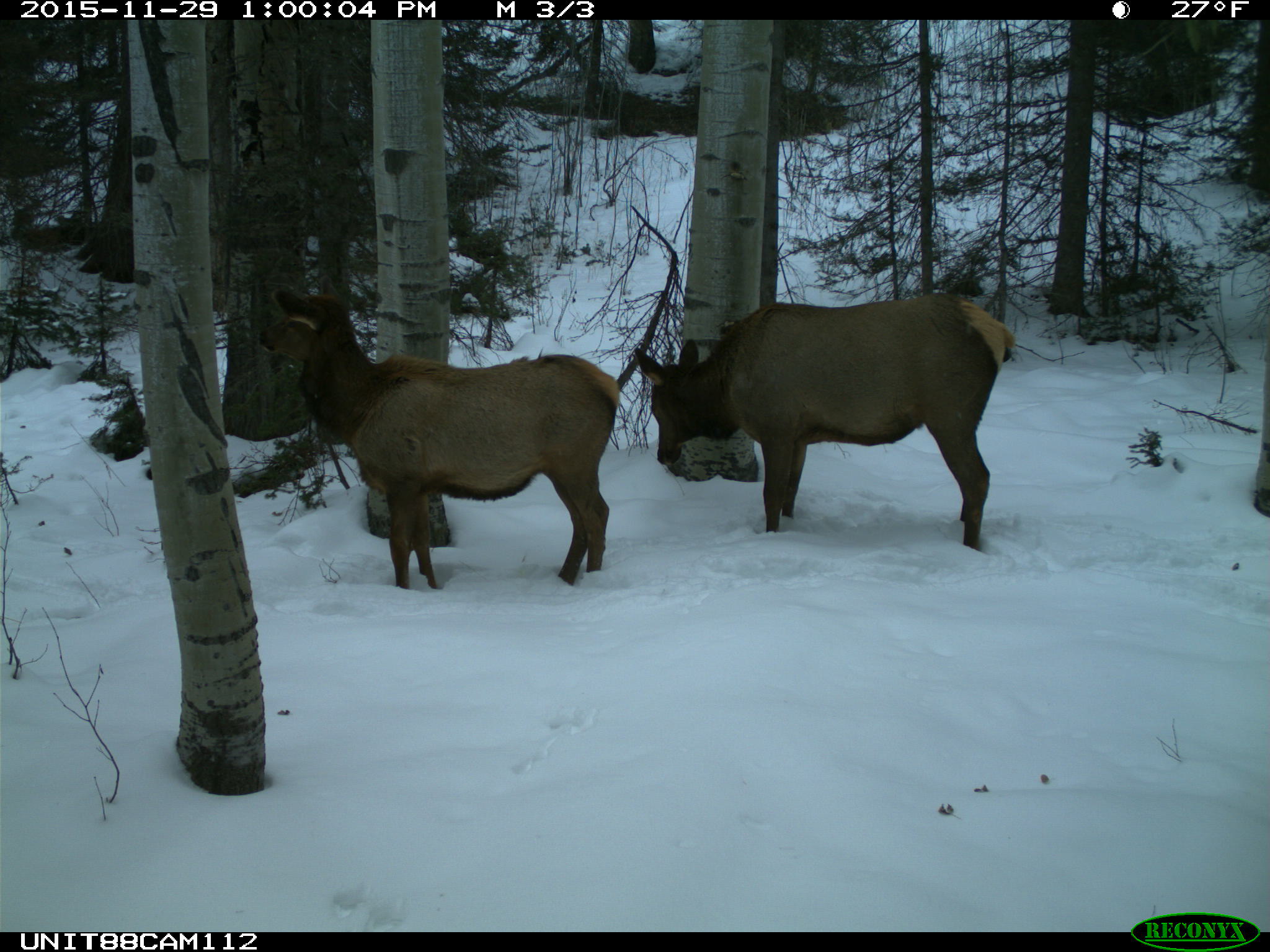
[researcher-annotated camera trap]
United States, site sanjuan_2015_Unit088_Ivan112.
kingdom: Animalia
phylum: Chordata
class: Mammalia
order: Artiodactyla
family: Cervidae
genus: Cervus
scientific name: Cervus elaphus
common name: red deer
Cervus elaphus (red deer).